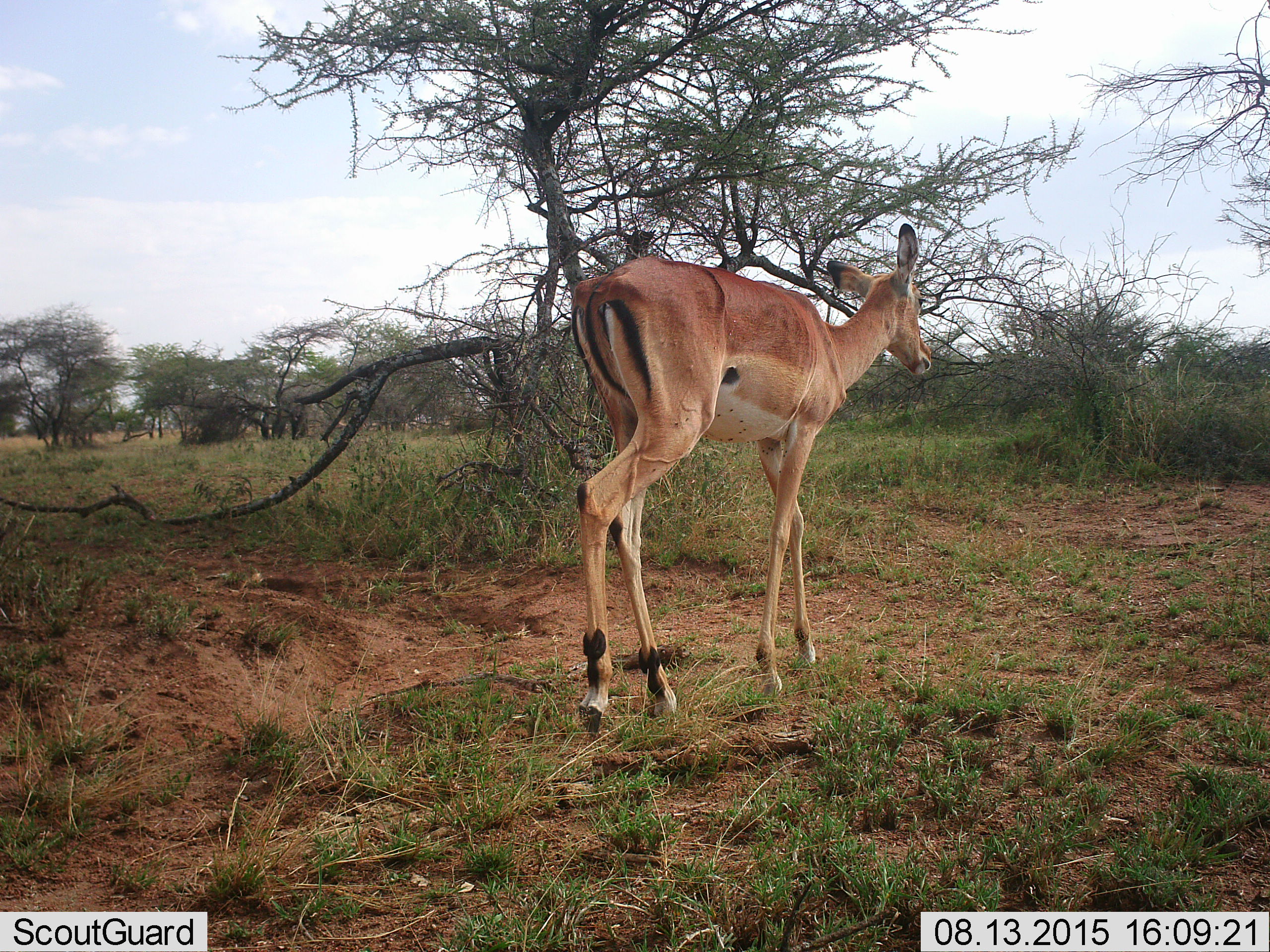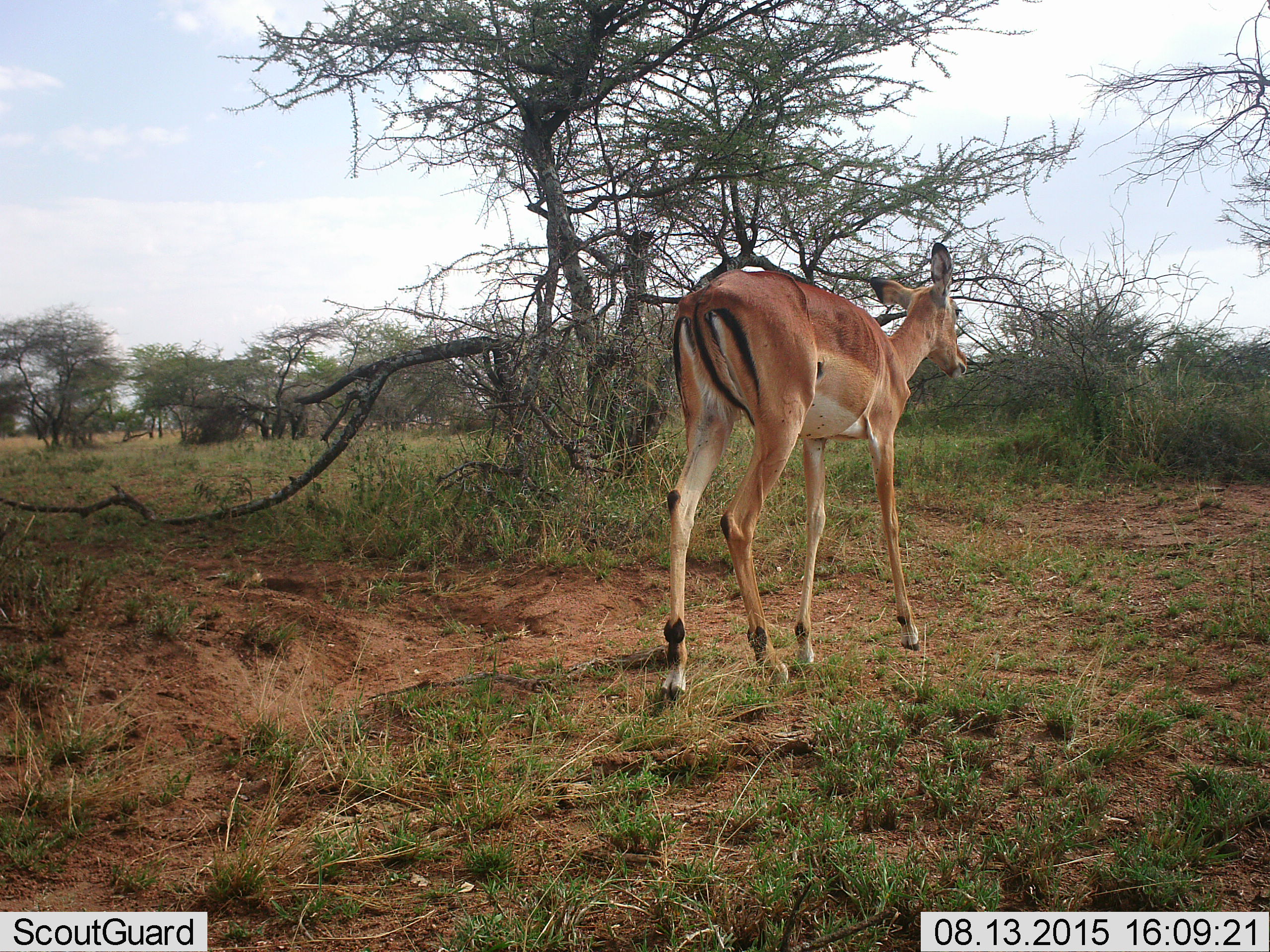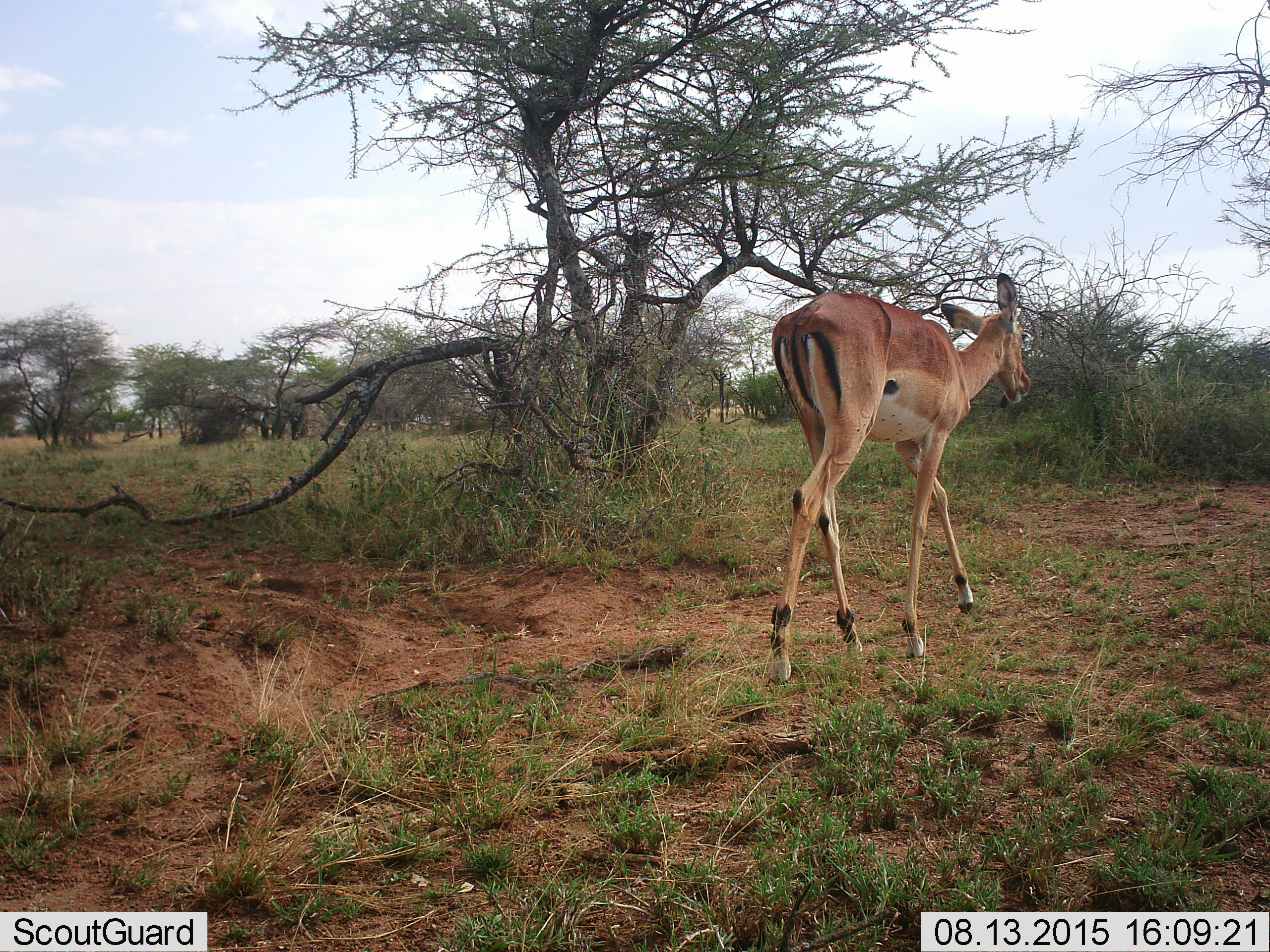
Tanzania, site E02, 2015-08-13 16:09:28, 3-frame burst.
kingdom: Animalia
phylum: Chordata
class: Mammalia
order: Artiodactyla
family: Bovidae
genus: Aepyceros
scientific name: Aepyceros melampus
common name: impala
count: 1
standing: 10%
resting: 0%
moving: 100%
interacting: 0%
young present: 0%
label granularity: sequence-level